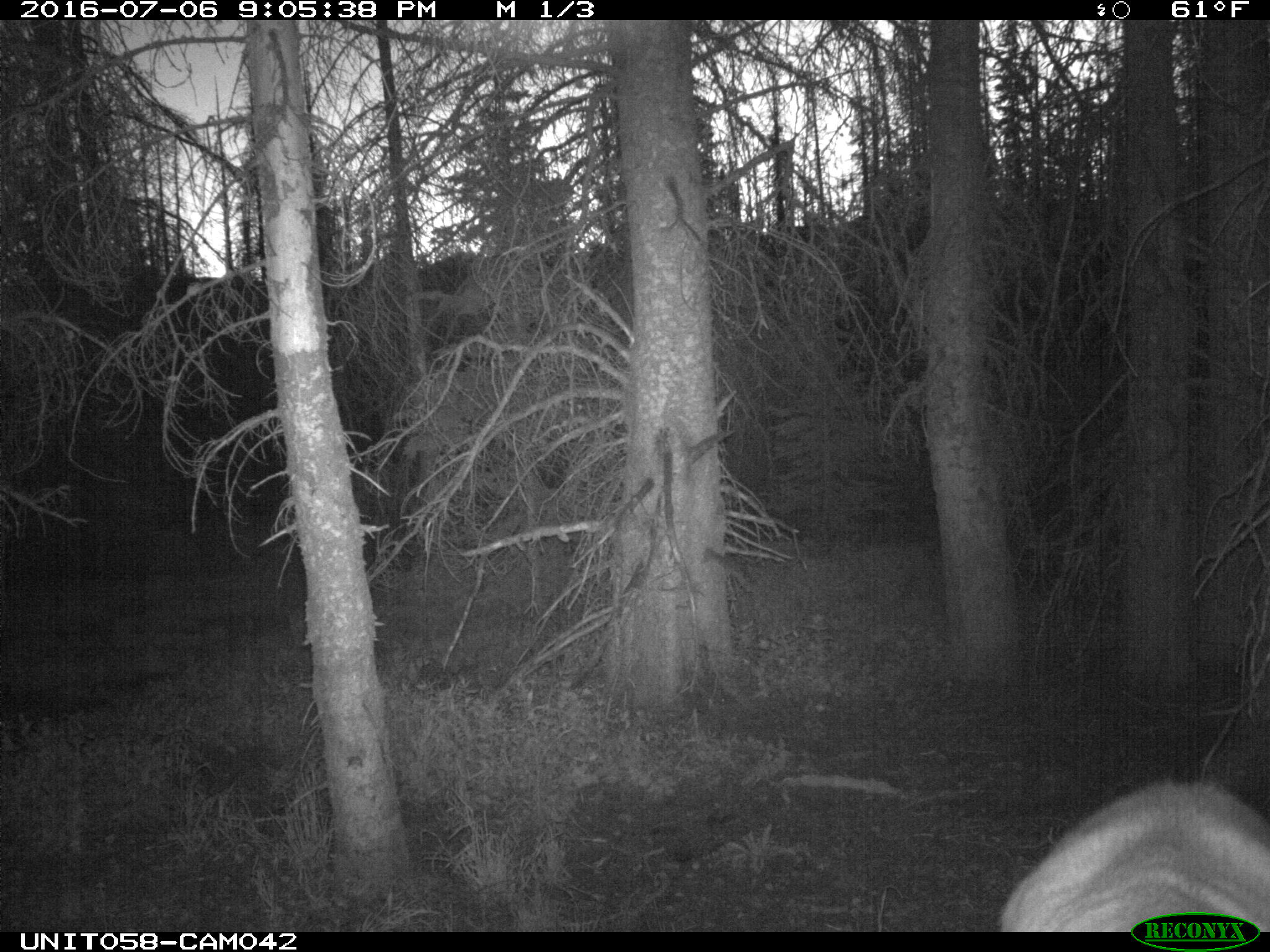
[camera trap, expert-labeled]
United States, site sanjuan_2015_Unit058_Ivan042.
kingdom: Animalia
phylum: Chordata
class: Mammalia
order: Artiodactyla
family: Cervidae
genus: Cervus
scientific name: Cervus elaphus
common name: red deer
Cervus elaphus (red deer).